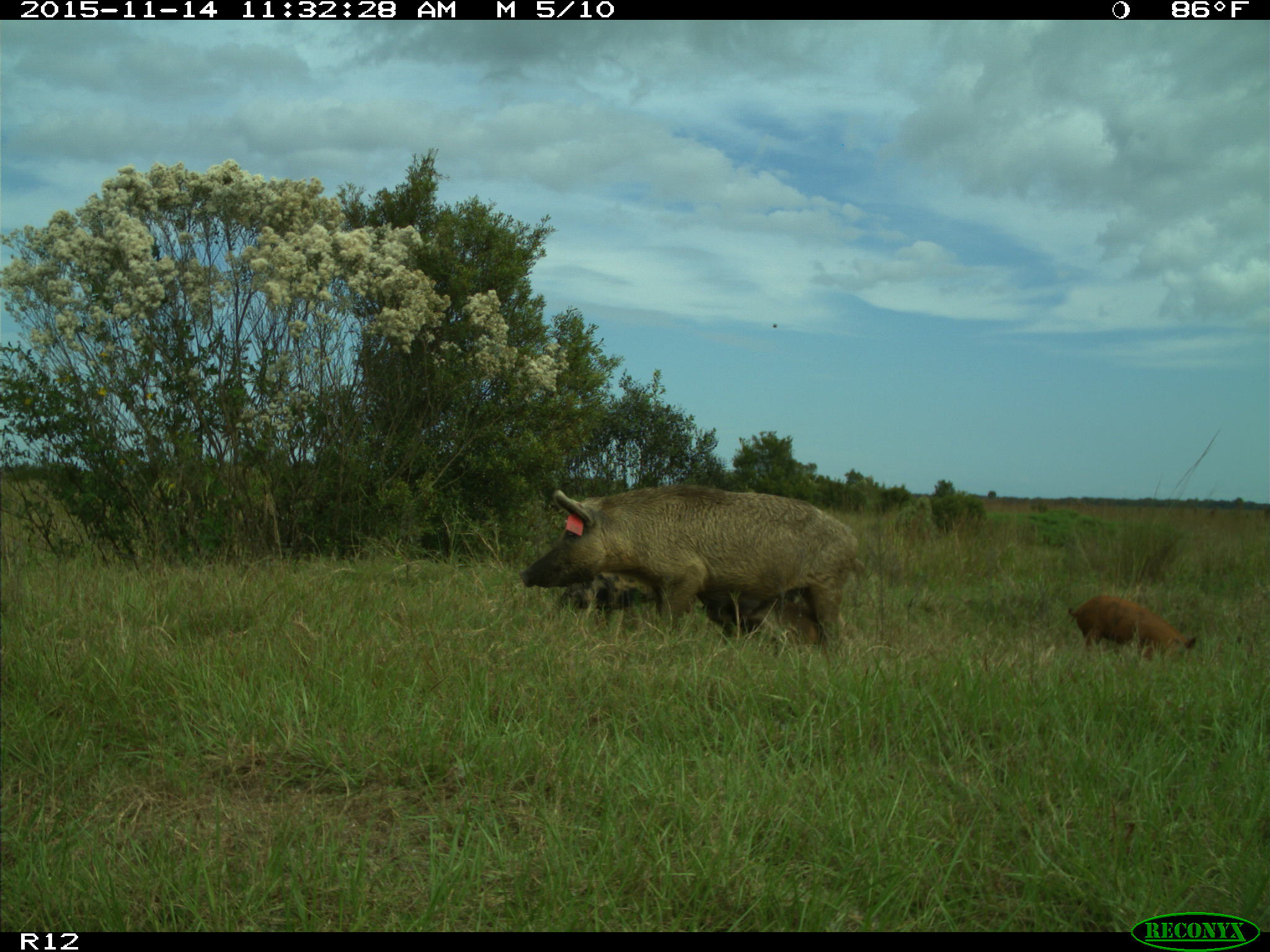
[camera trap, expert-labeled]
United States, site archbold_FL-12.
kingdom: Animalia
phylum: Chordata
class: Mammalia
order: Artiodactyla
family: Suidae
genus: Sus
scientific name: Sus scrofa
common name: wild boar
Sus scrofa (wild boar).